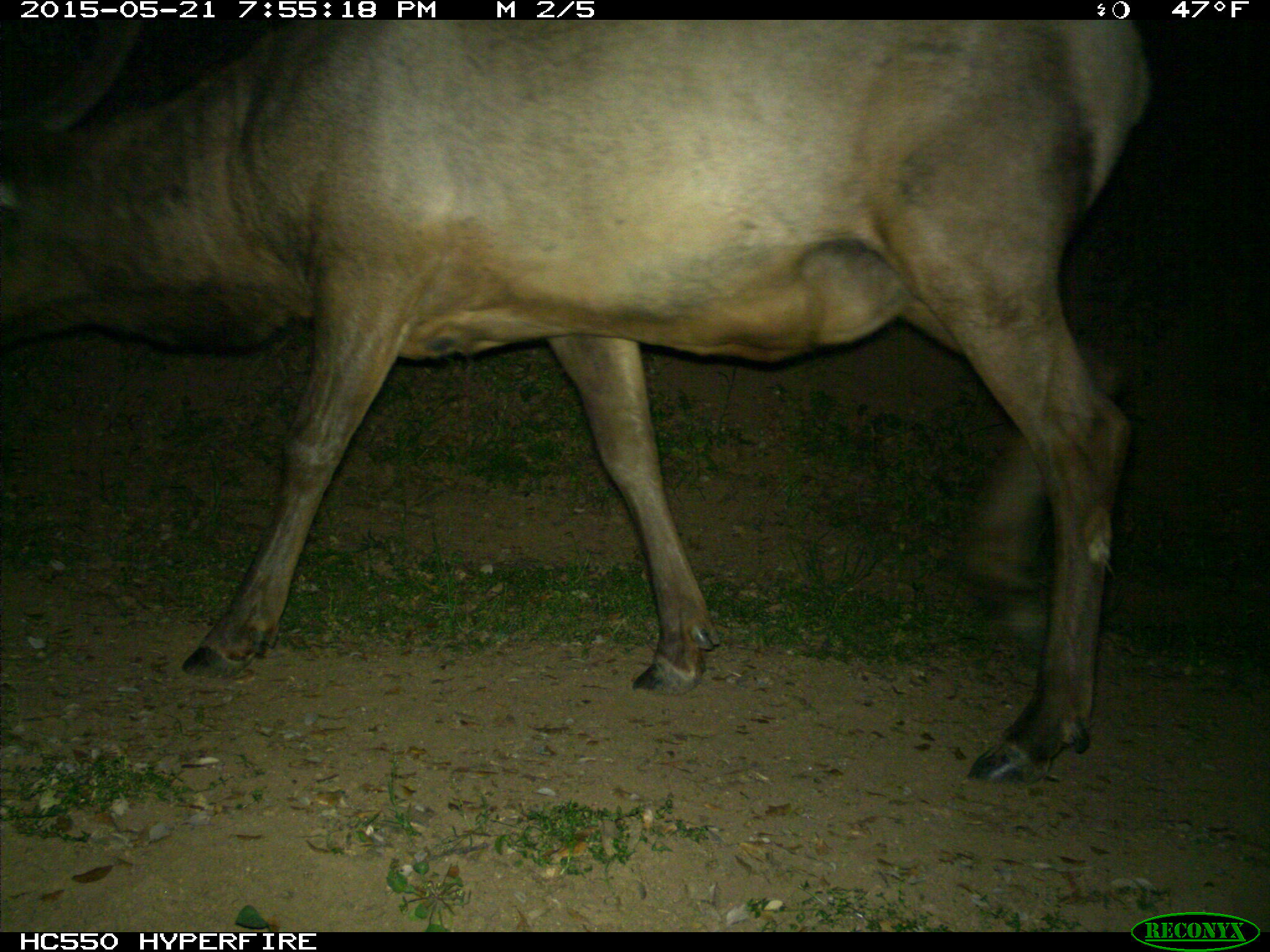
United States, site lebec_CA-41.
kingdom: Animalia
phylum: Chordata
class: Mammalia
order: Artiodactyla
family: Cervidae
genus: Cervus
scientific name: Cervus canadensis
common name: elk